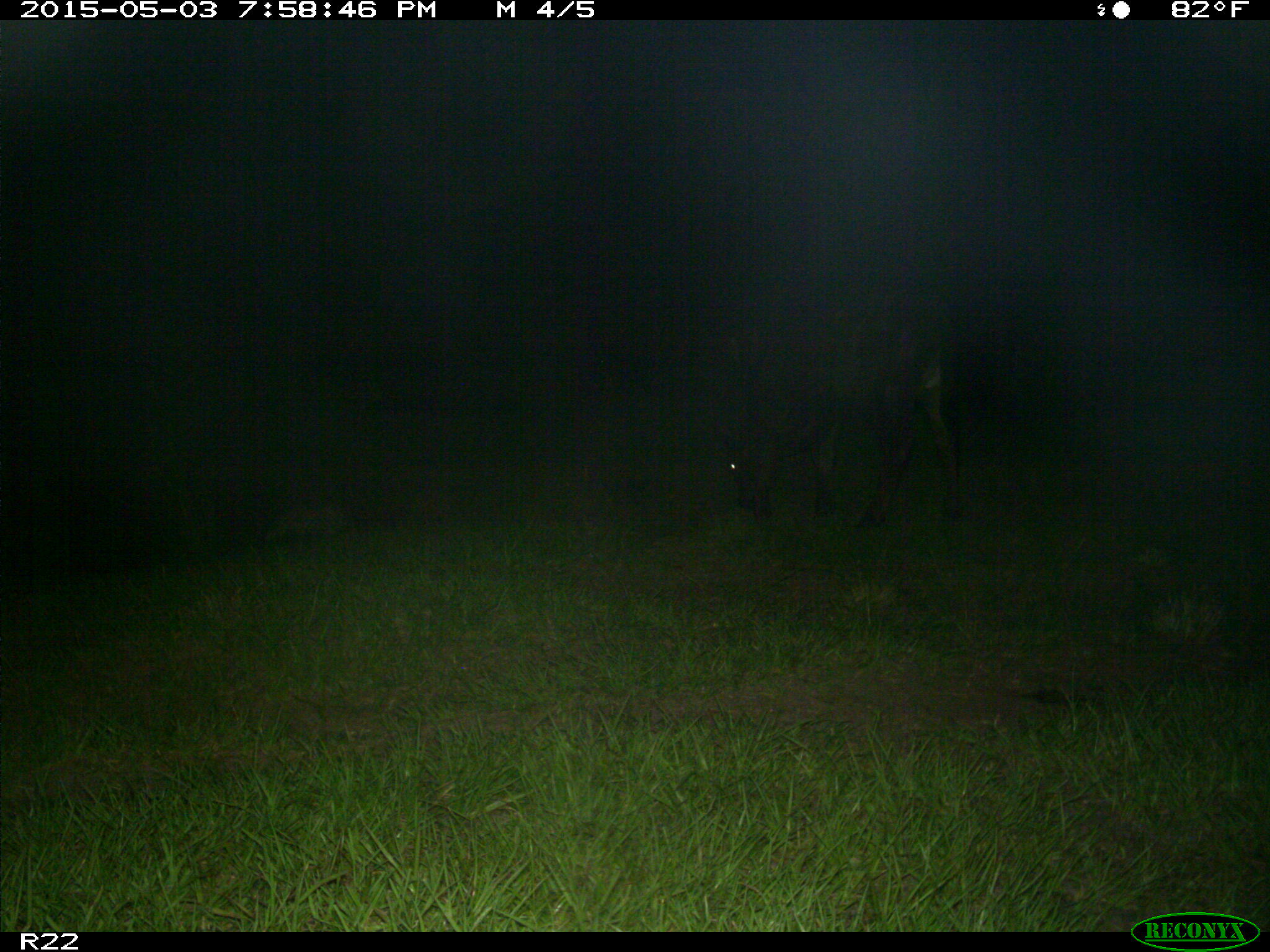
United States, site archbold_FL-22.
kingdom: Animalia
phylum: Chordata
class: Mammalia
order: Artiodactyla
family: Bovidae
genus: Bos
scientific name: Bos taurus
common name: domestic cow